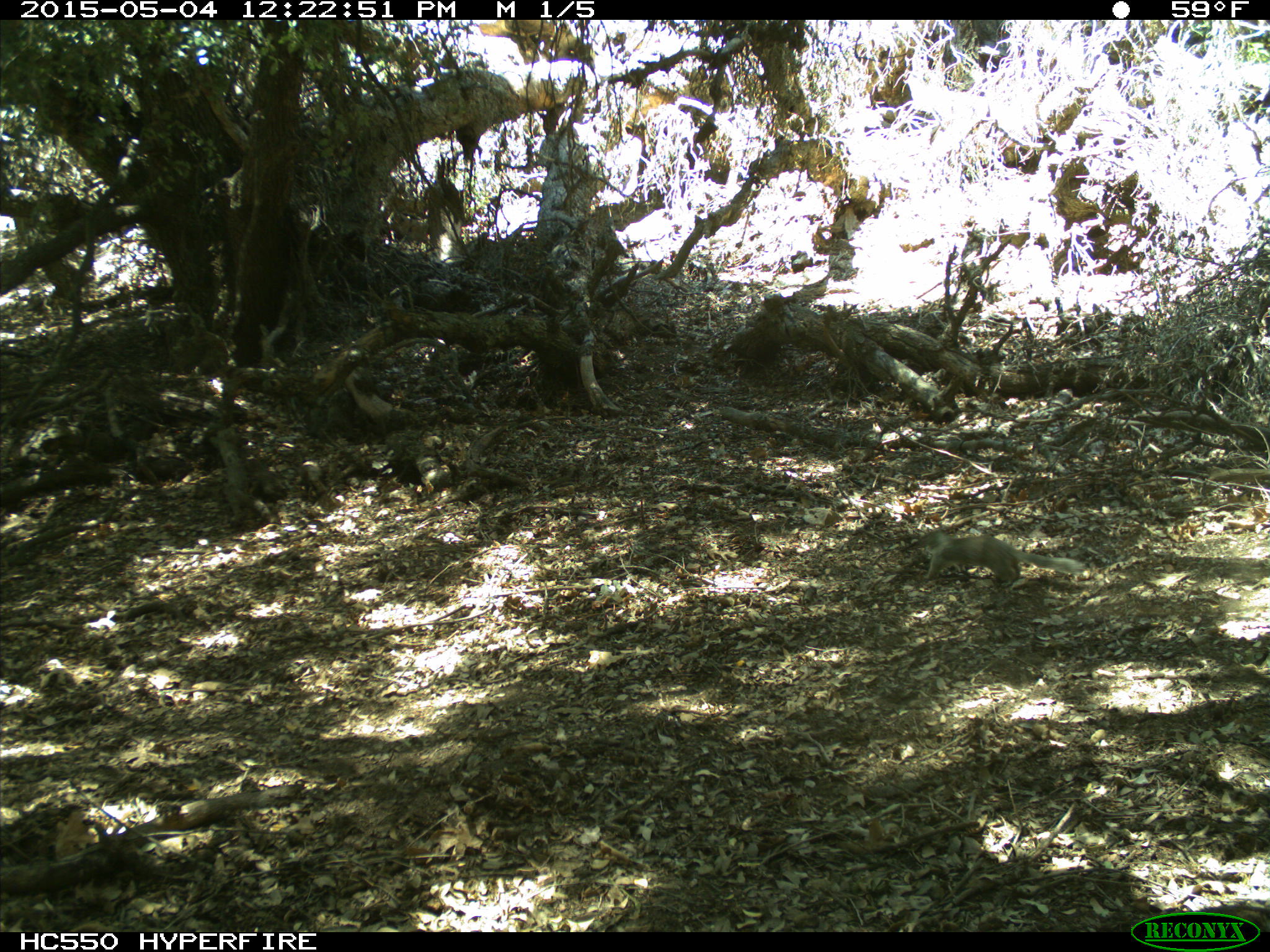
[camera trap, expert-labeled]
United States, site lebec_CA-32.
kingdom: Animalia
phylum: Chordata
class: Mammalia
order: Rodentia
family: Sciuridae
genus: Otospermophilus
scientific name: Otospermophilus beecheyi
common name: california ground squirrel